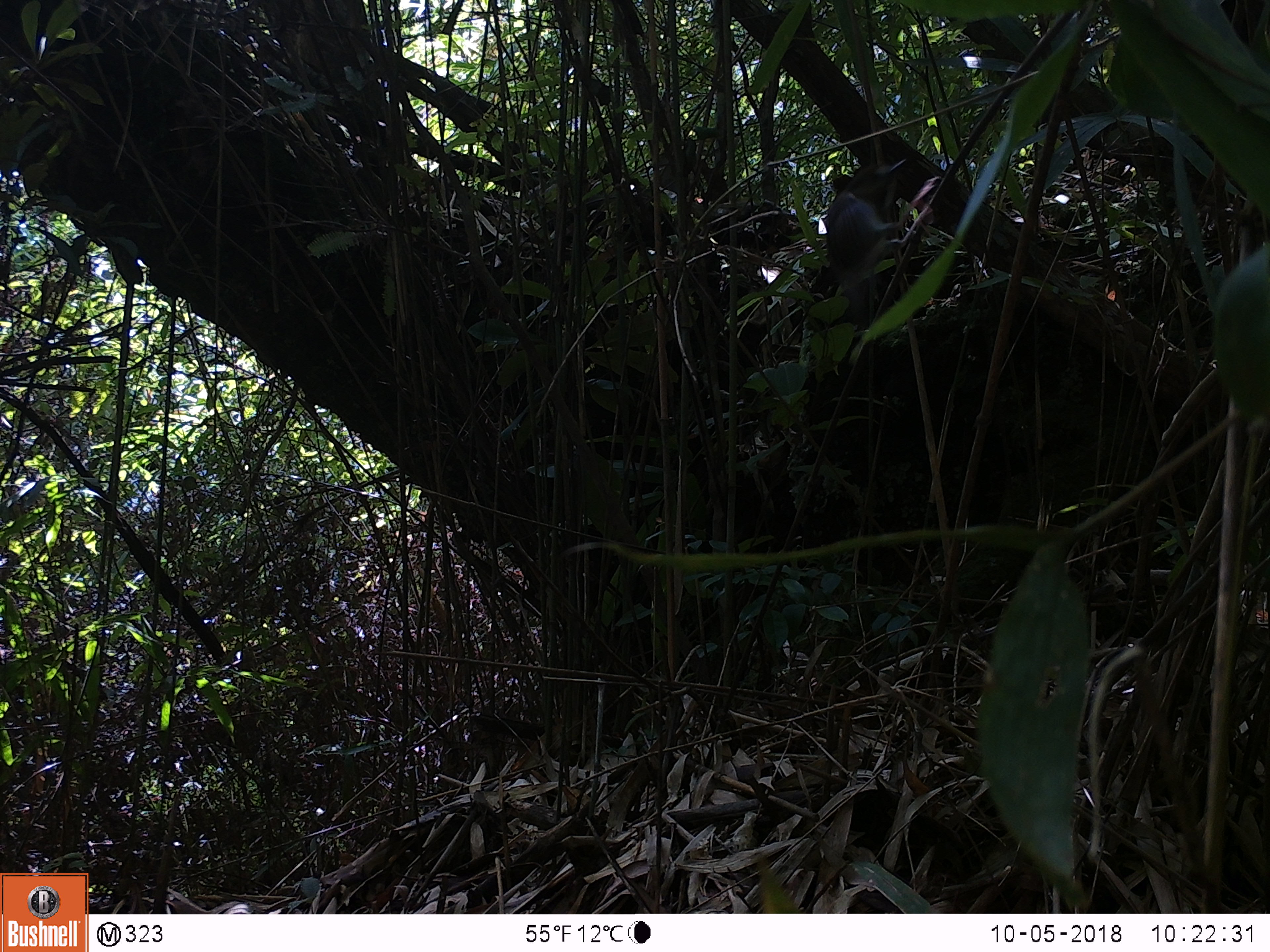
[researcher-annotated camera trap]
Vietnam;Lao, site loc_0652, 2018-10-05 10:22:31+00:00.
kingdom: Animalia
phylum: Chordata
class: Aves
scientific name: Aves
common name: bird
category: unidentified bird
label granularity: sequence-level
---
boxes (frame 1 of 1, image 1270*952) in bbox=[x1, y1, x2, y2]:
unidentified bird: bbox=[826, 157, 942, 293]